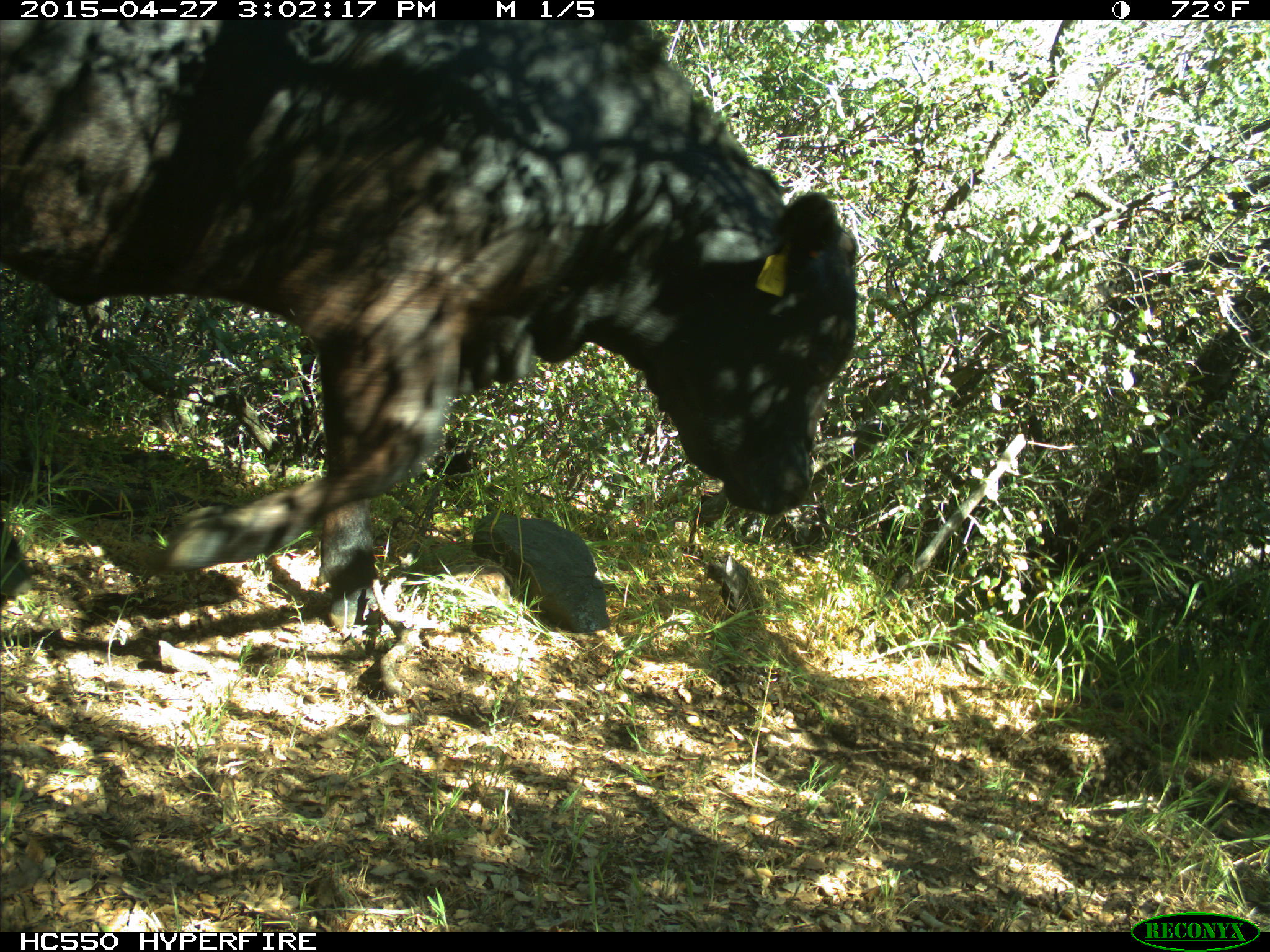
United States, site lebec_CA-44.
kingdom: Animalia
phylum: Chordata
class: Mammalia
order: Artiodactyla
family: Bovidae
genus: Bos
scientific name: Bos taurus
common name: domestic cow